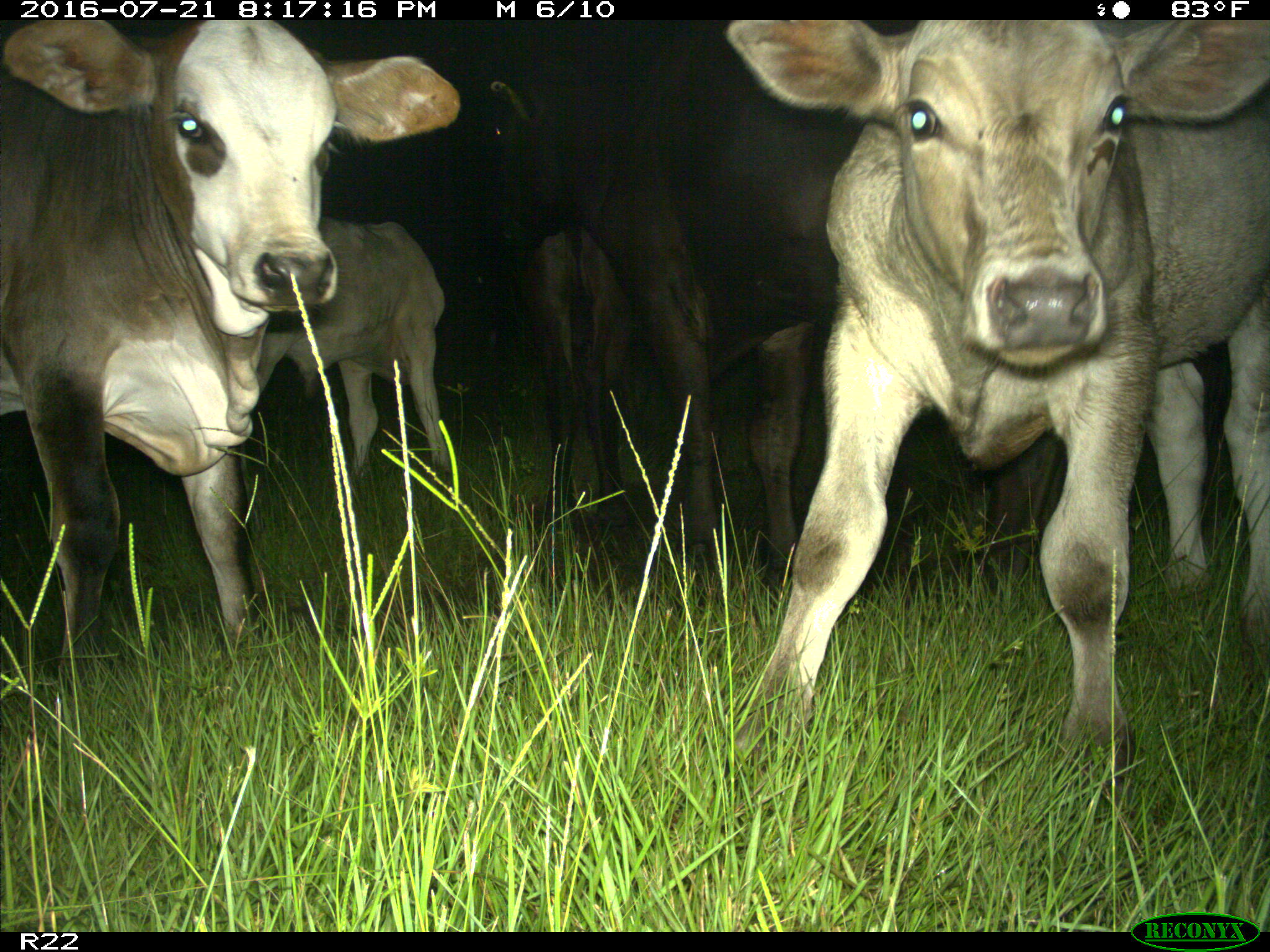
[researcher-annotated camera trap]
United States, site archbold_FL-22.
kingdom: Animalia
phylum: Chordata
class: Mammalia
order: Artiodactyla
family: Bovidae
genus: Bos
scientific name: Bos taurus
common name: domestic cow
Bos taurus (domestic cow).